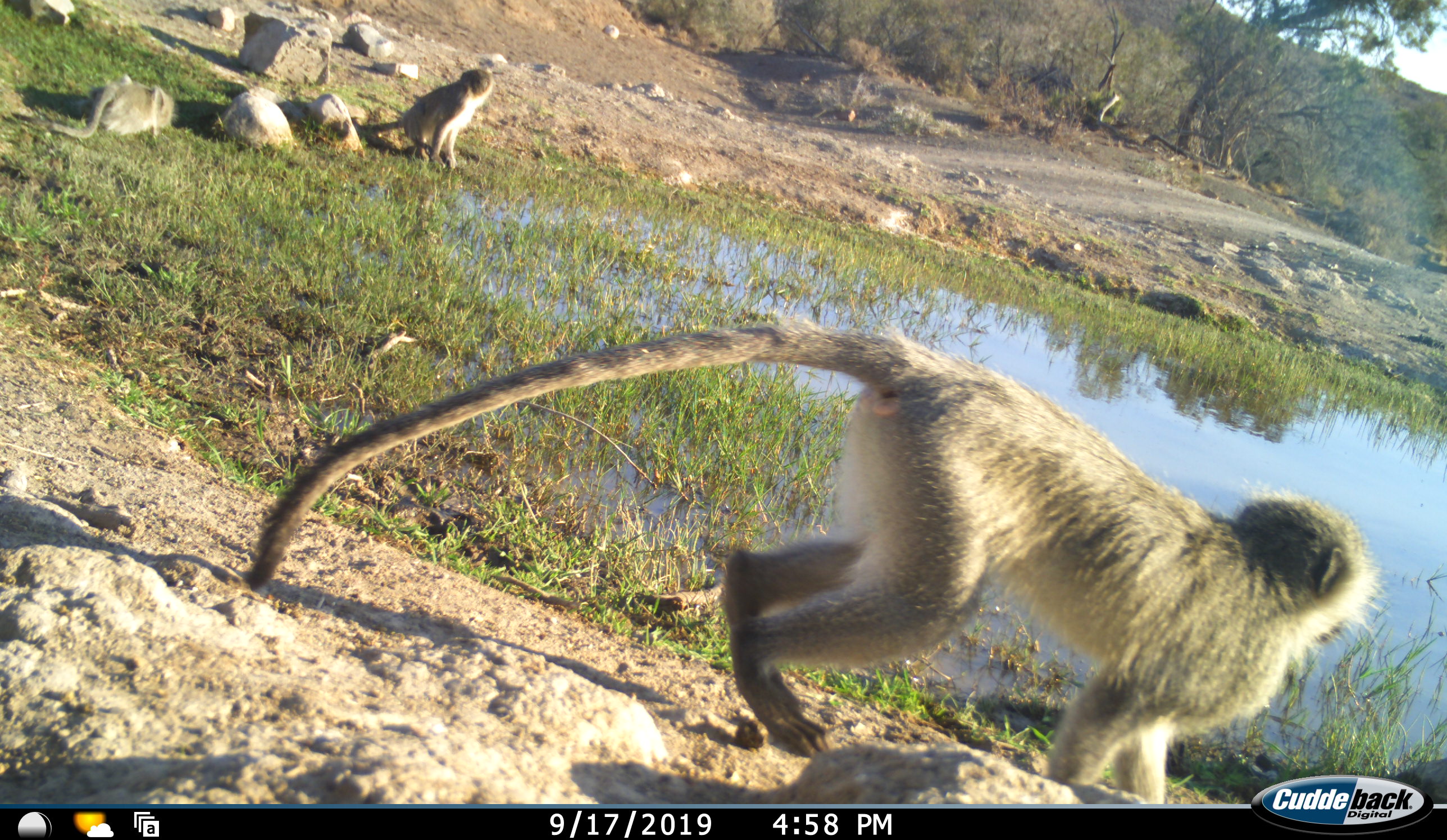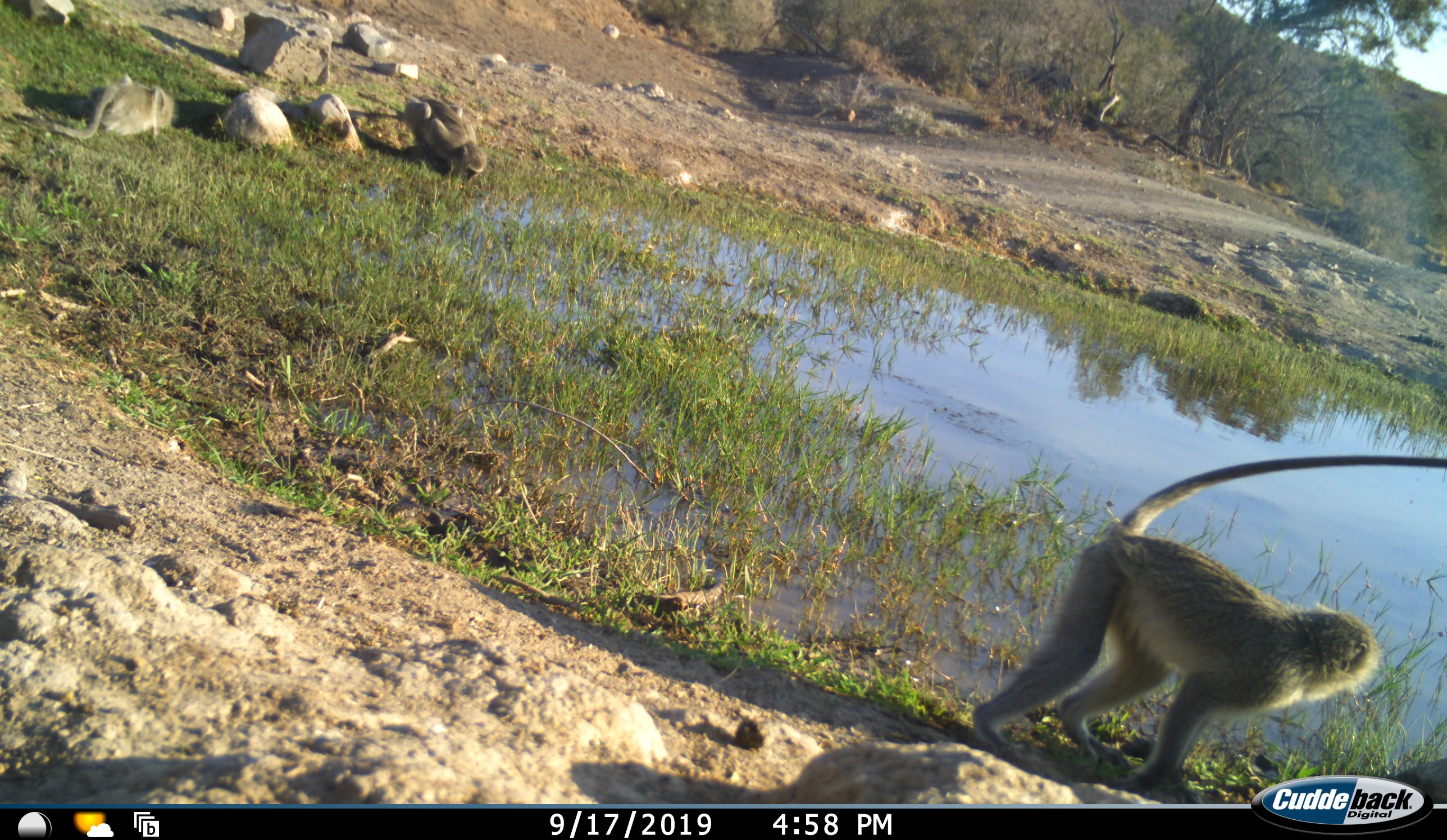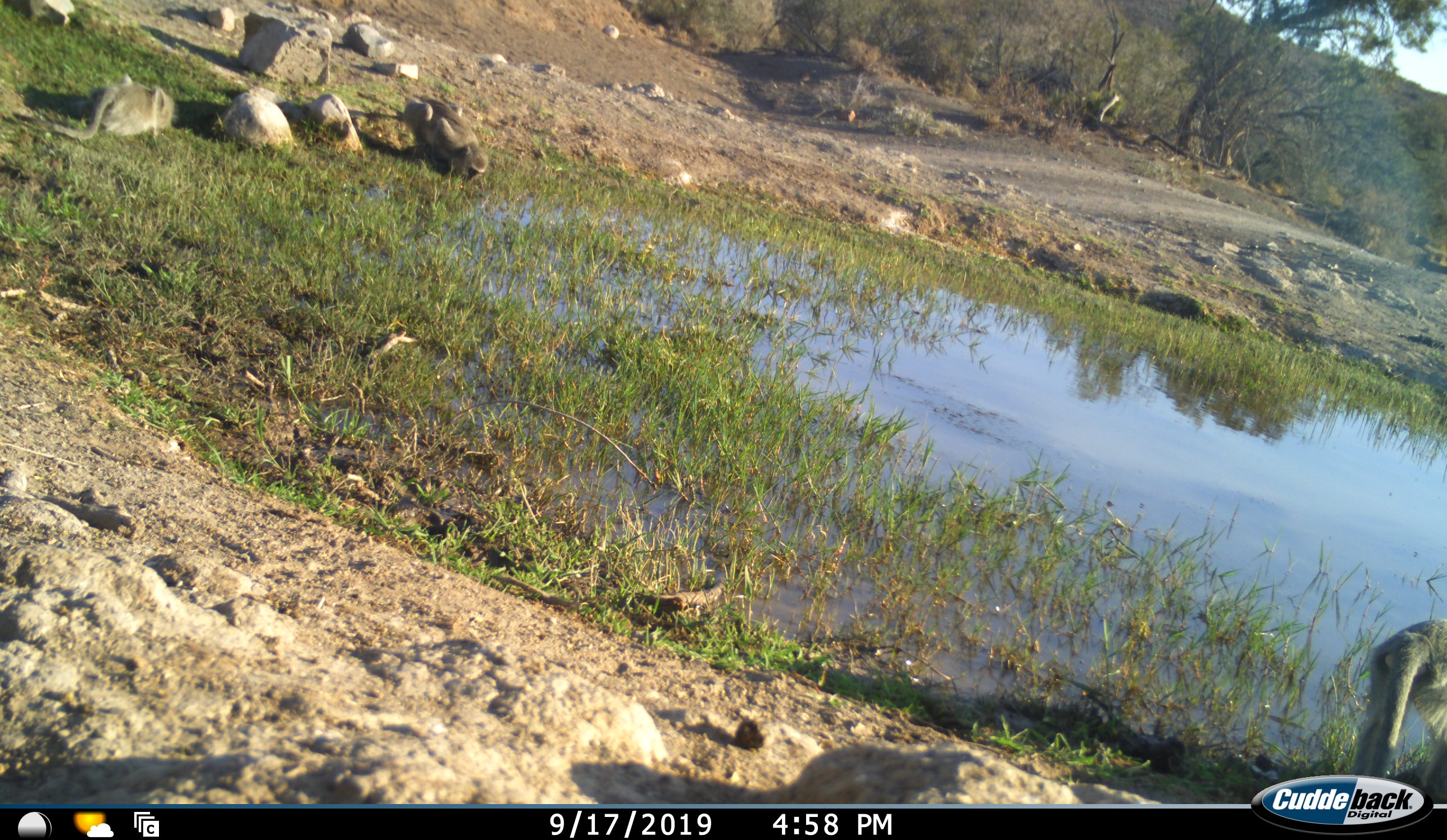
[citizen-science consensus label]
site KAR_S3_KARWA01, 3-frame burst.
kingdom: Animalia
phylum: Chordata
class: Mammalia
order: Primates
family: Cercopithecidae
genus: Chlorocebus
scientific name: Chlorocebus pygerythrus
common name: vervet monkey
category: monkeyvervet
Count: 2.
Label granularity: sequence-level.